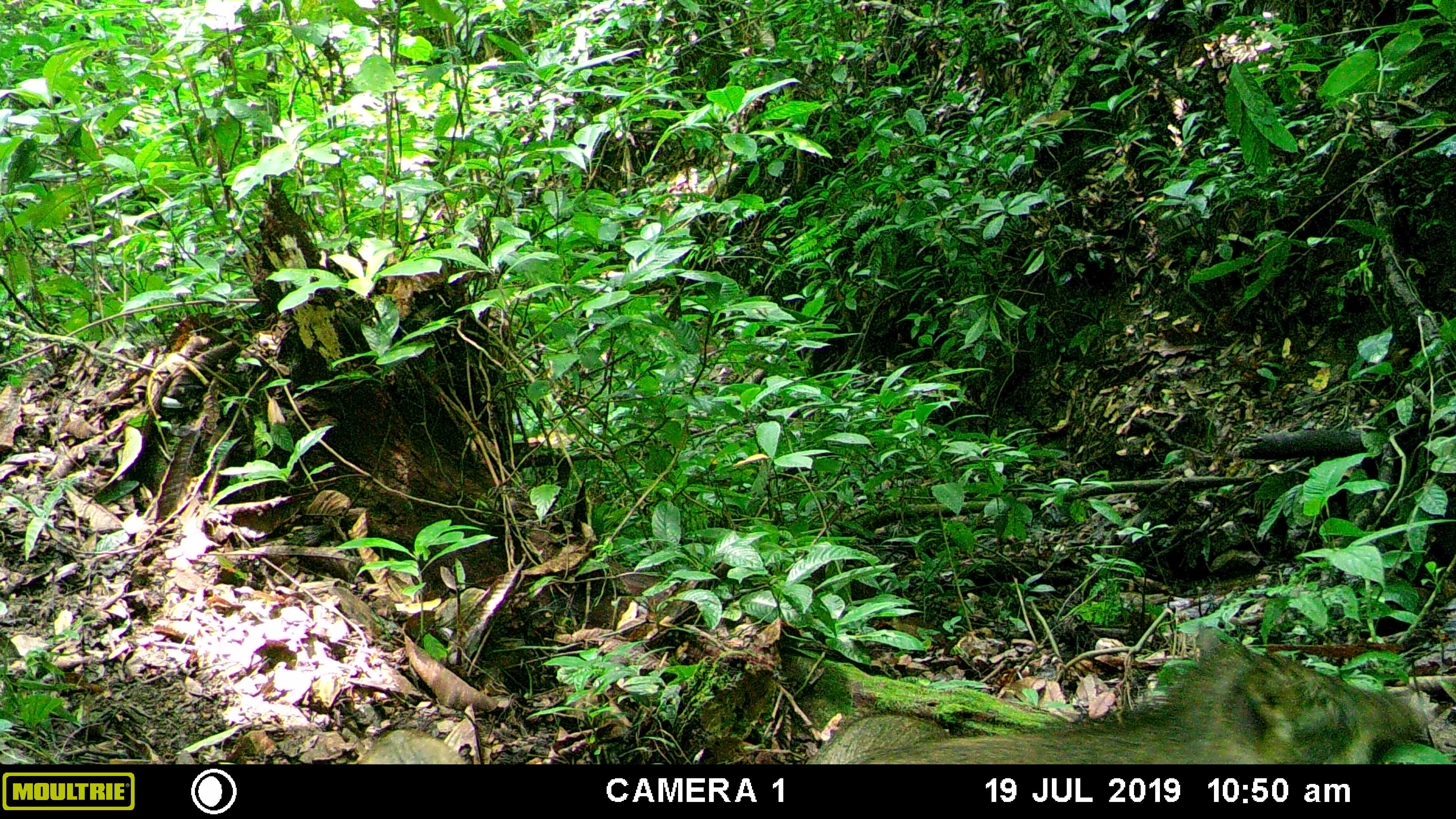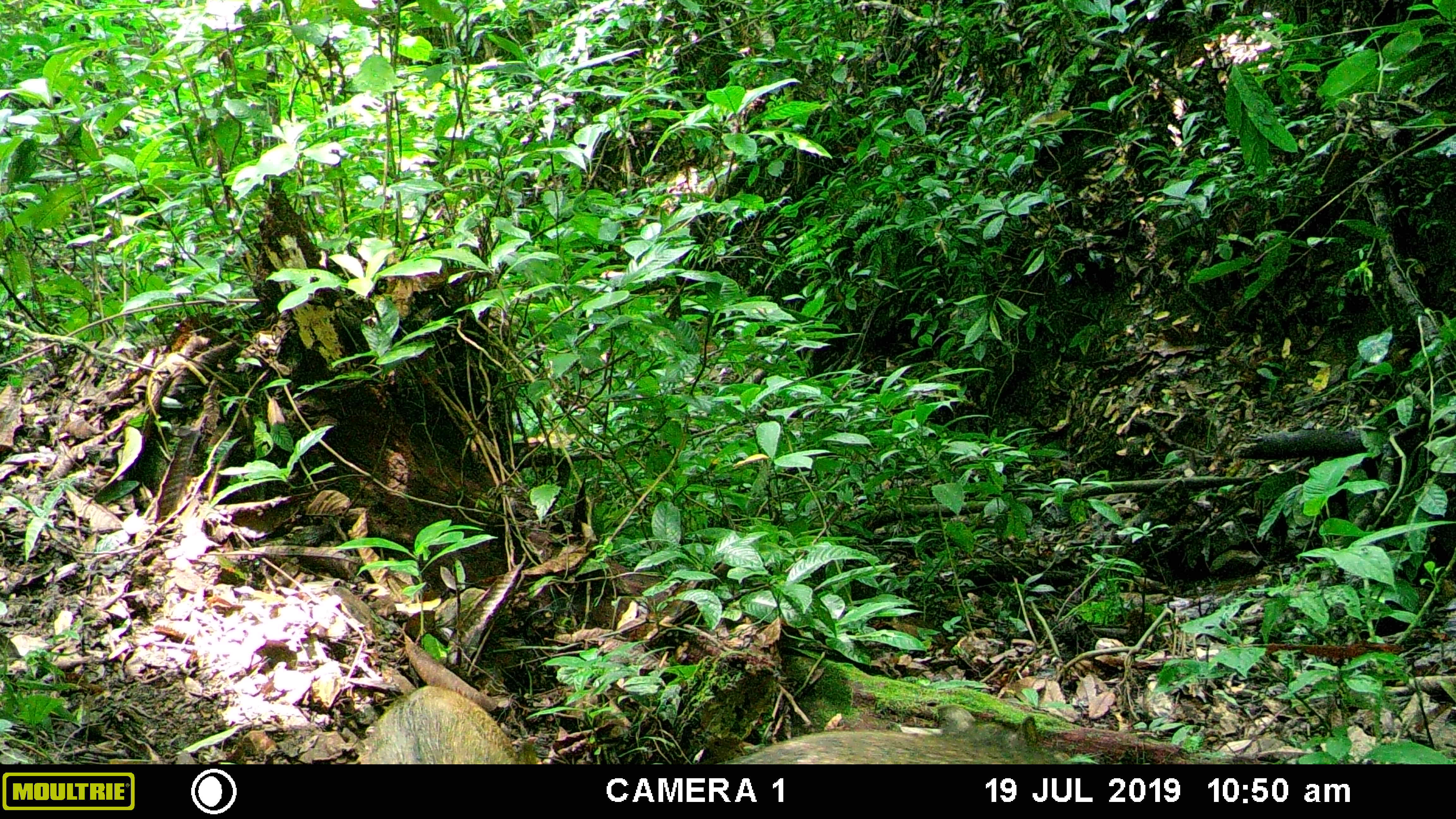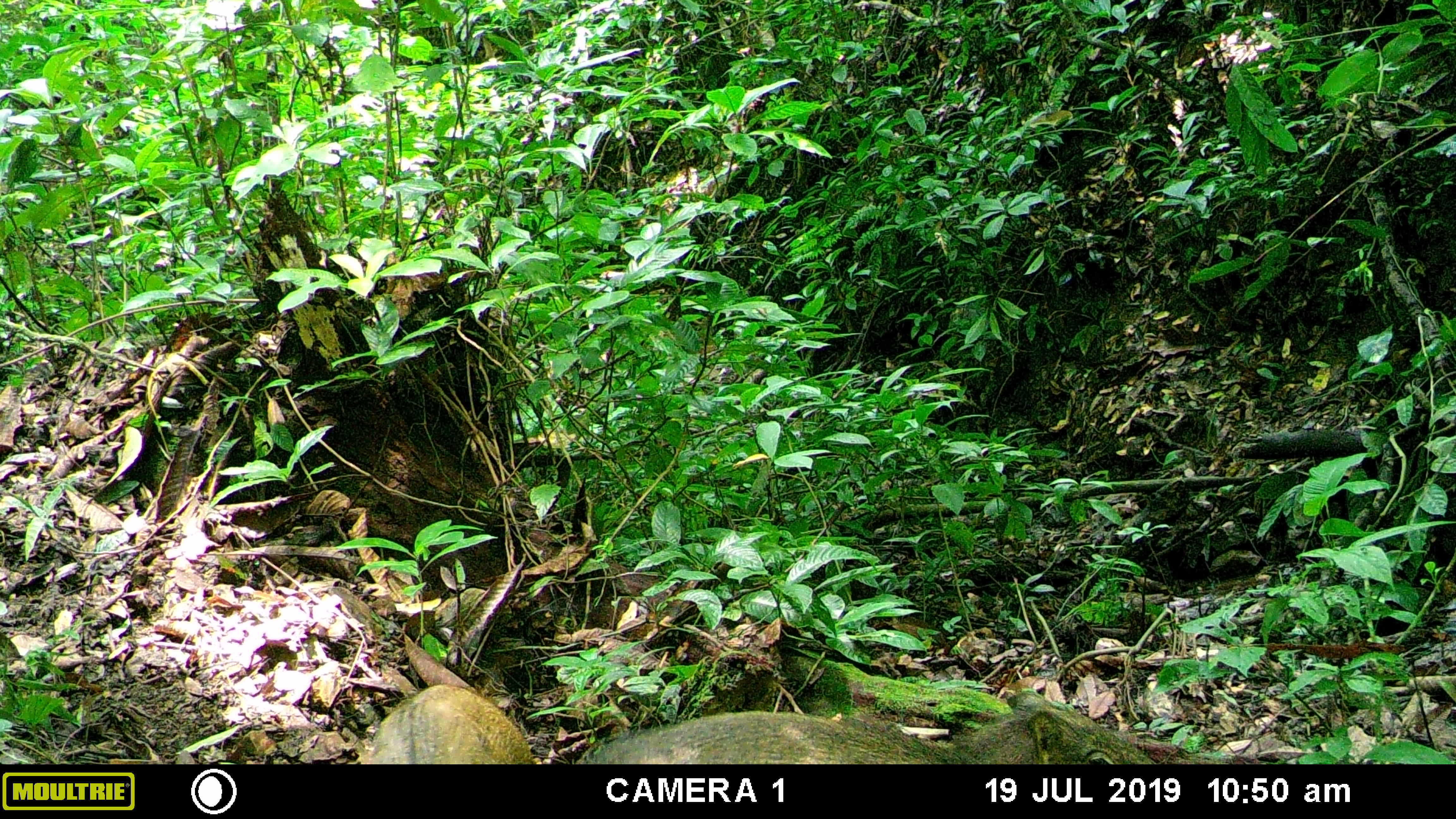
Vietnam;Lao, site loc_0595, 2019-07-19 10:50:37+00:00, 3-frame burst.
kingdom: Animalia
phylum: Chordata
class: Mammalia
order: Artiodactyla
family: Suidae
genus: Sus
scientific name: Sus scrofa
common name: eurasian wild pig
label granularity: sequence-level